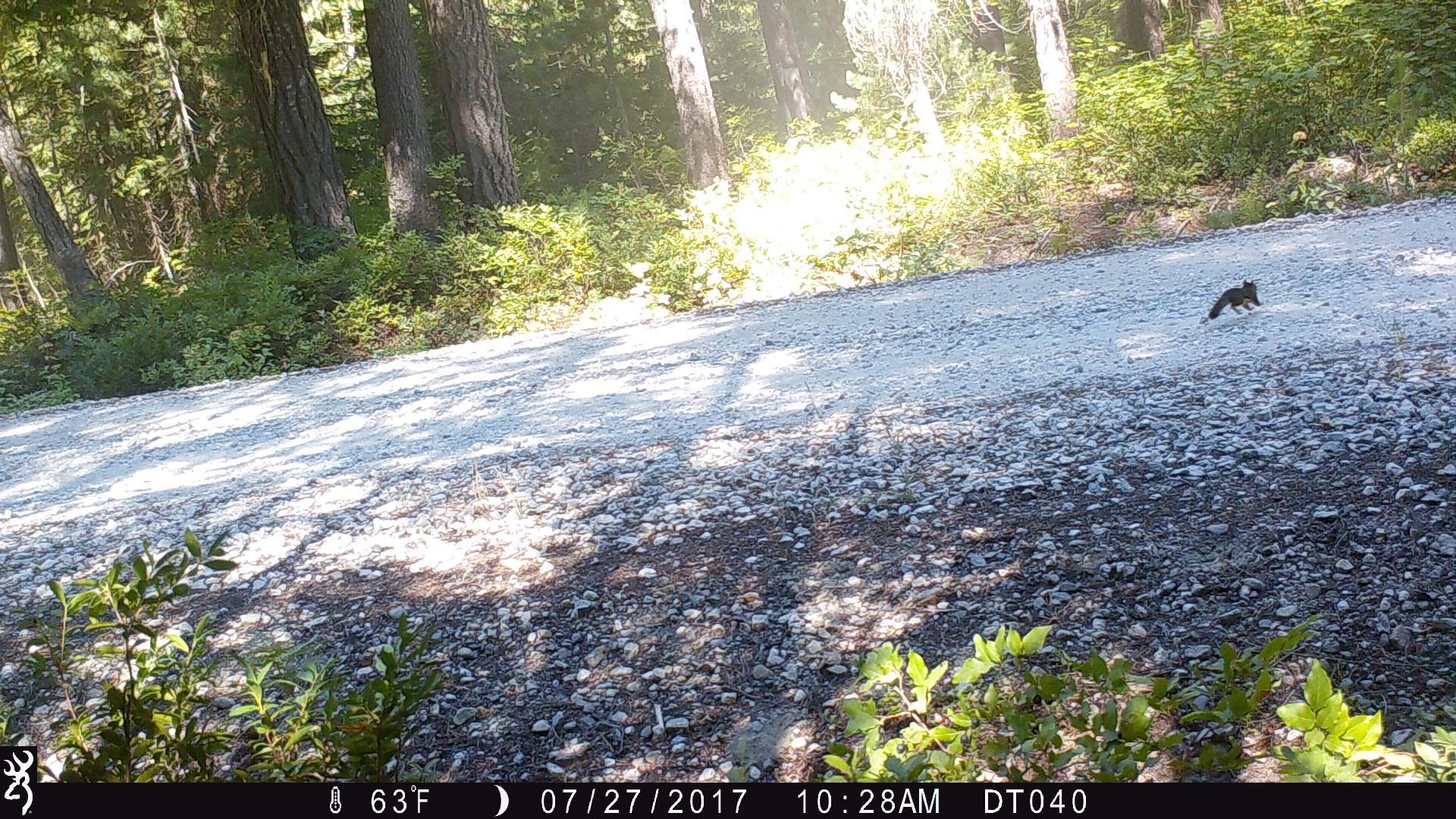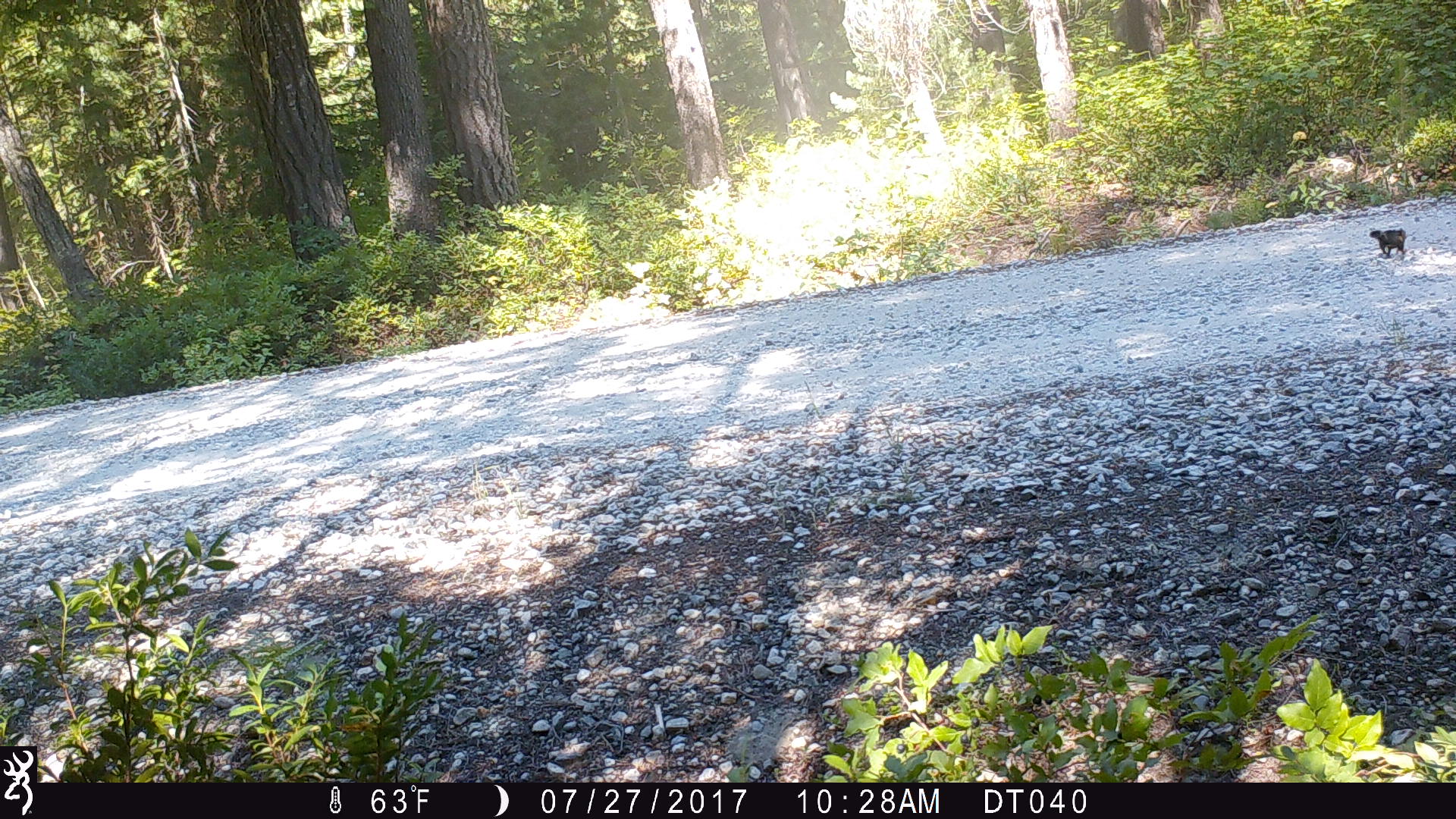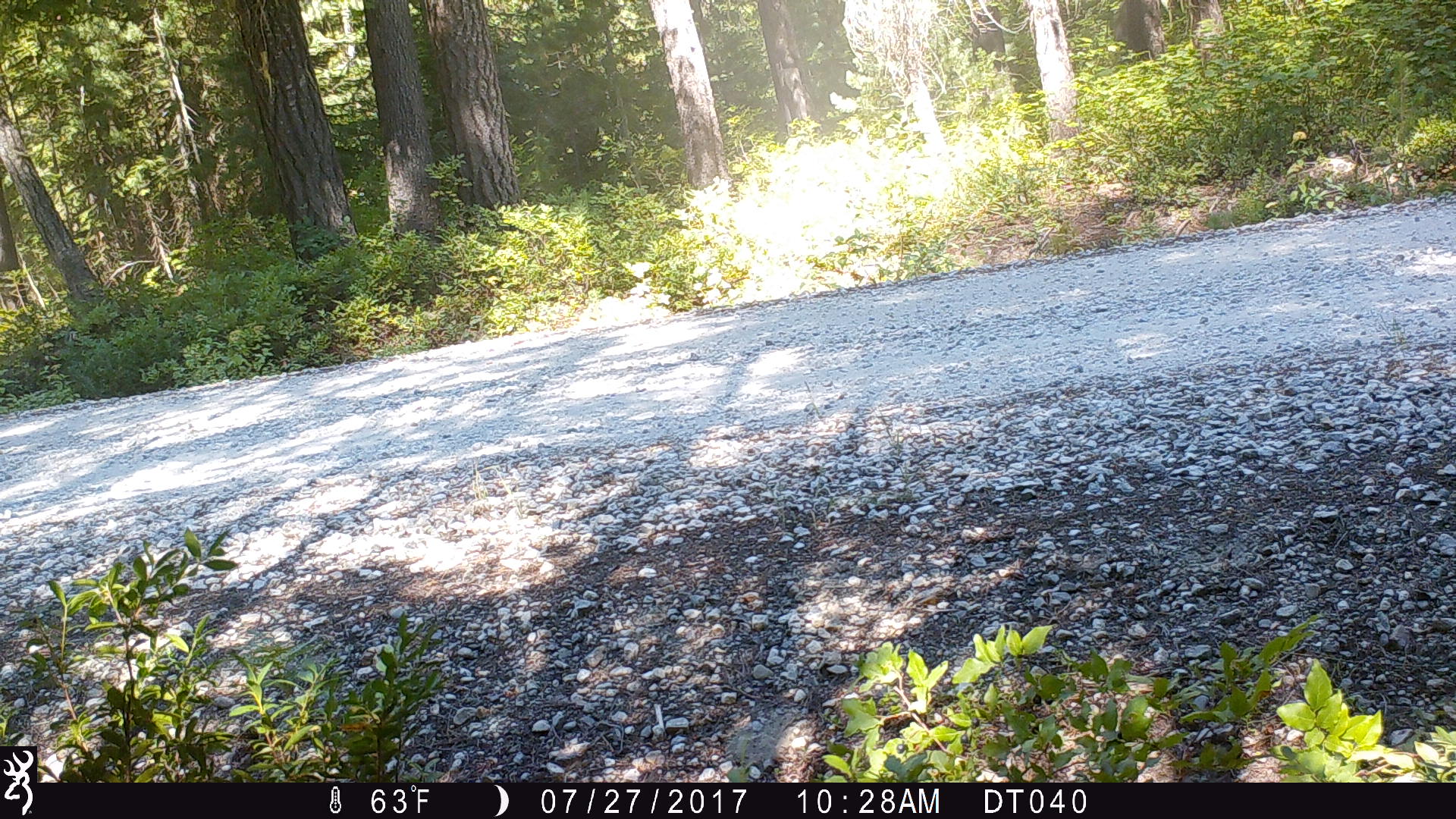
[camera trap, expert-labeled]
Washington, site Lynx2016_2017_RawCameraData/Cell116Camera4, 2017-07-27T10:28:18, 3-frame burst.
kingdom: Animalia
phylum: Chordata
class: Mammalia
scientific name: Mammalia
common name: small mammal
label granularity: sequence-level